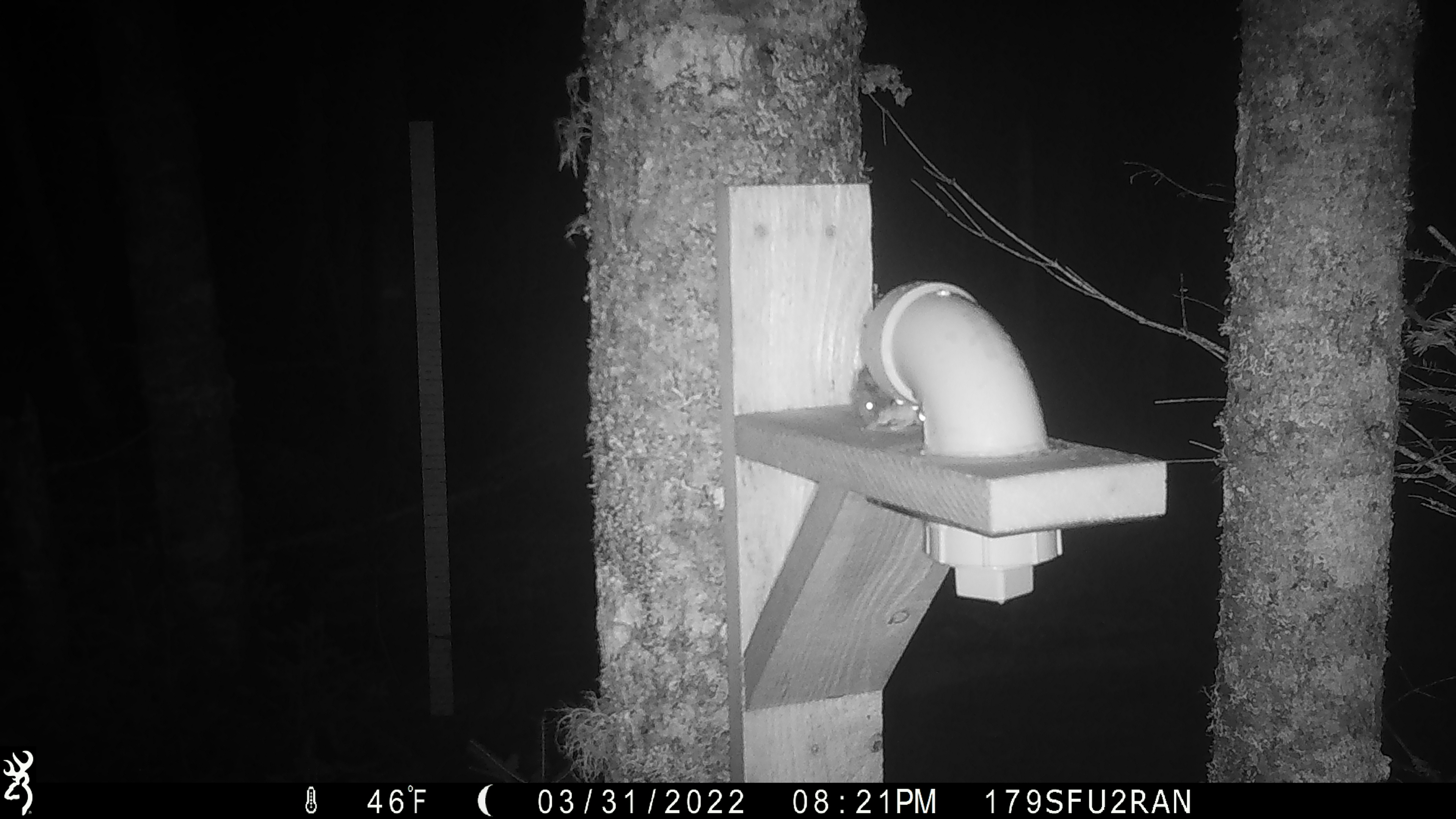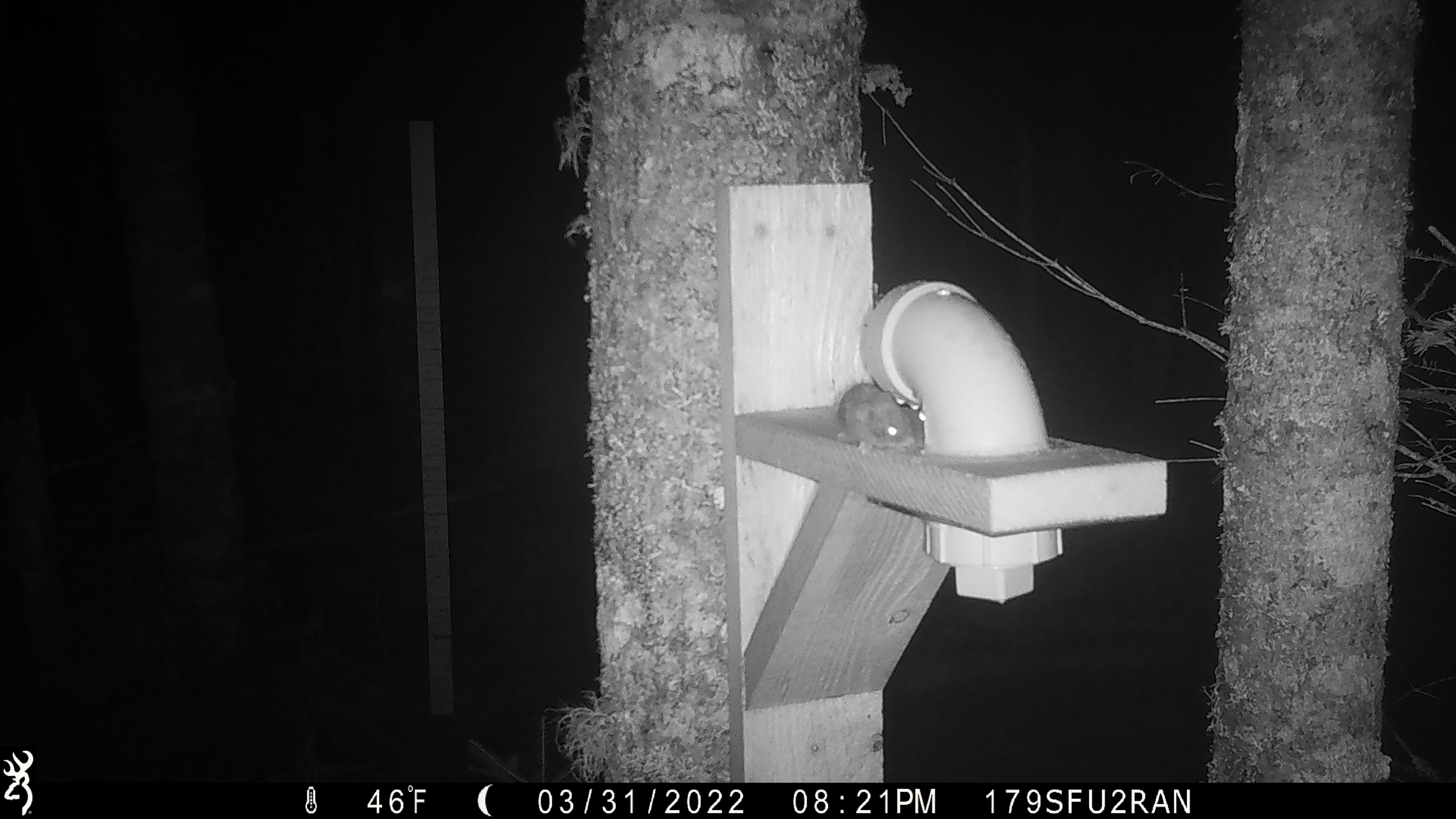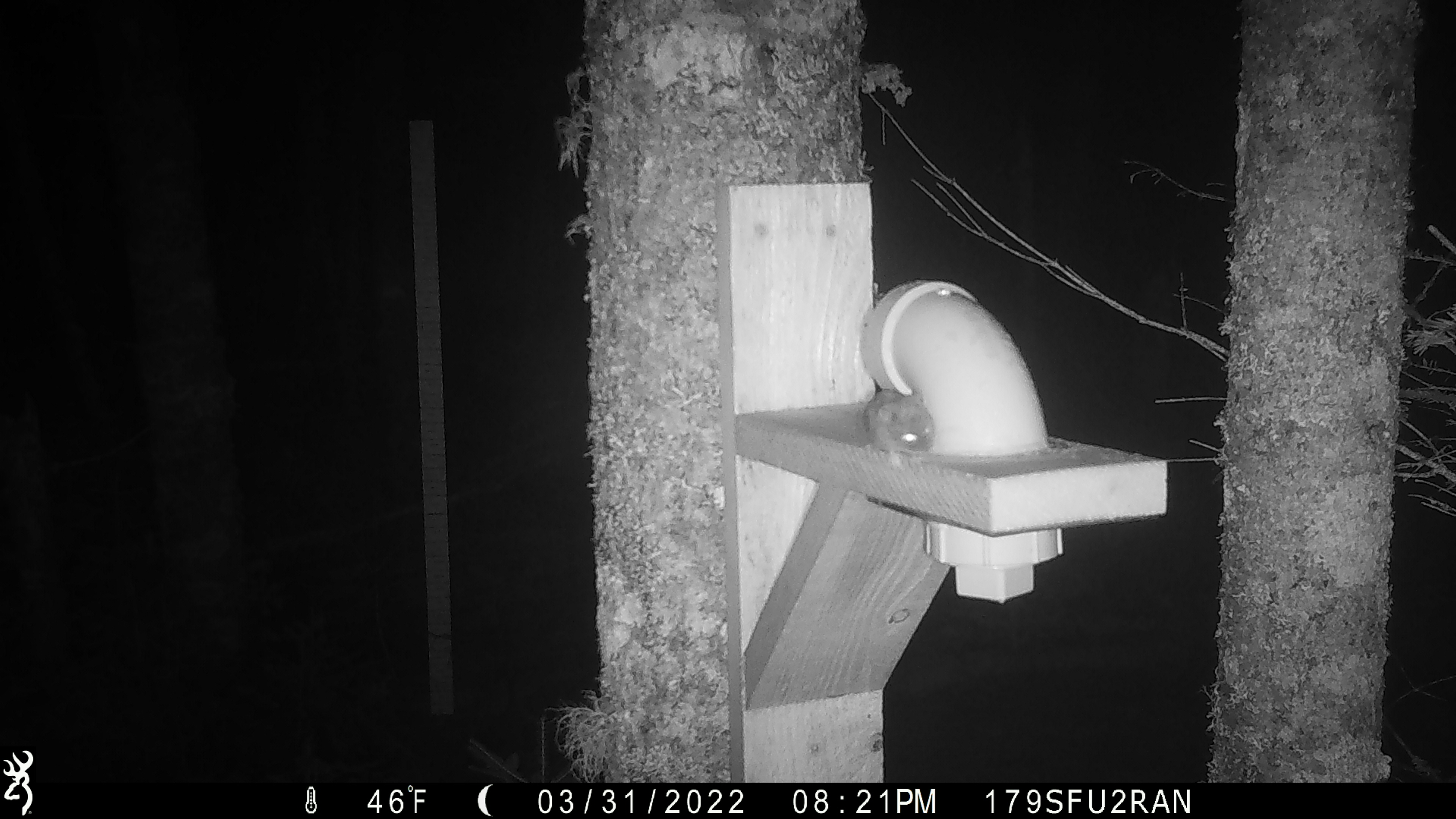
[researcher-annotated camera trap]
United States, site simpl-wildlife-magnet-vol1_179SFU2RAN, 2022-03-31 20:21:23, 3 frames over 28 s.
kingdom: Animalia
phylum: Chordata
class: Mammalia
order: Rodentia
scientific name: Rodentia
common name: mouse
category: mouse sp.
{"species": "mouse sp. (mouse) (Rodentia)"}